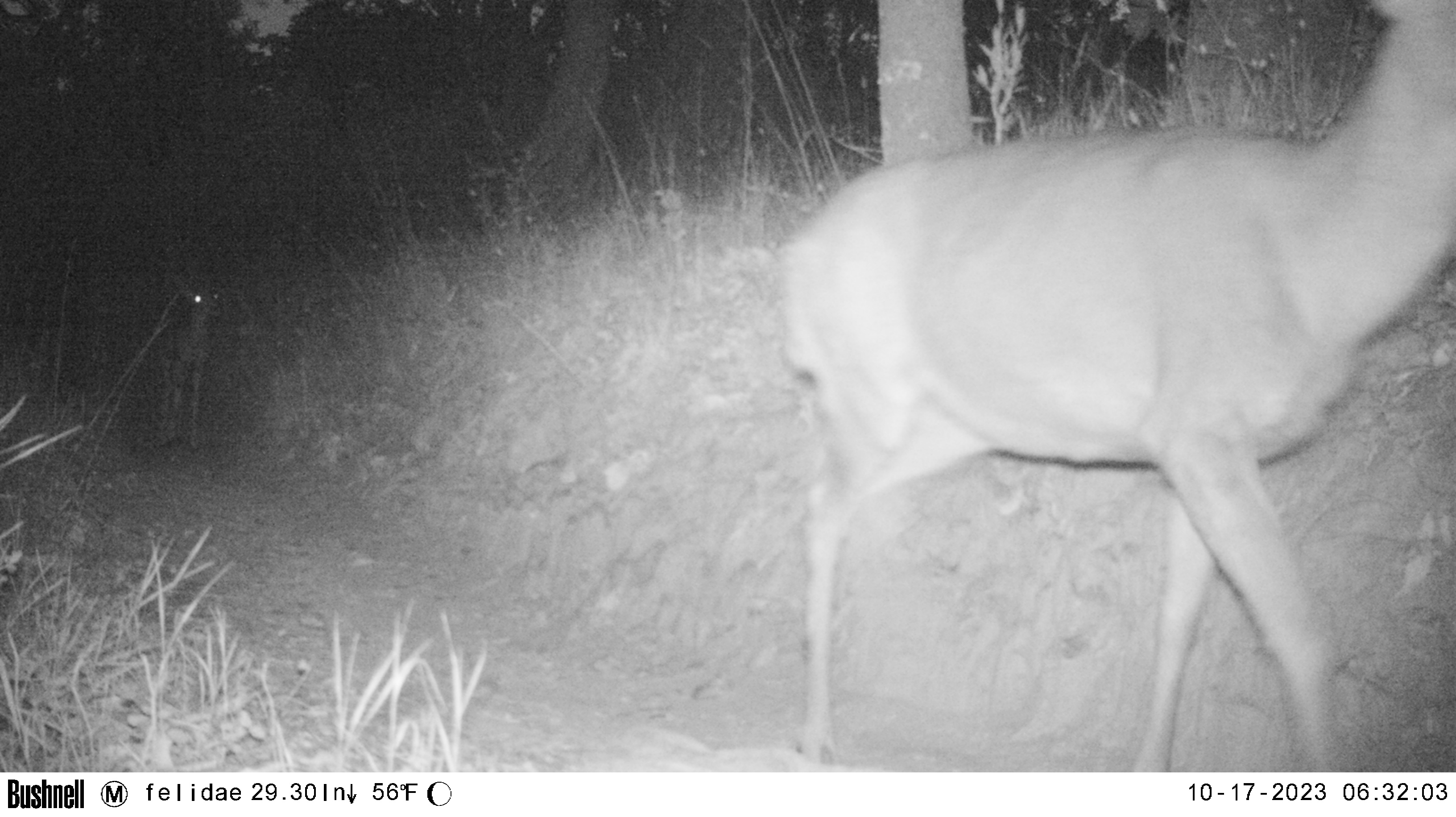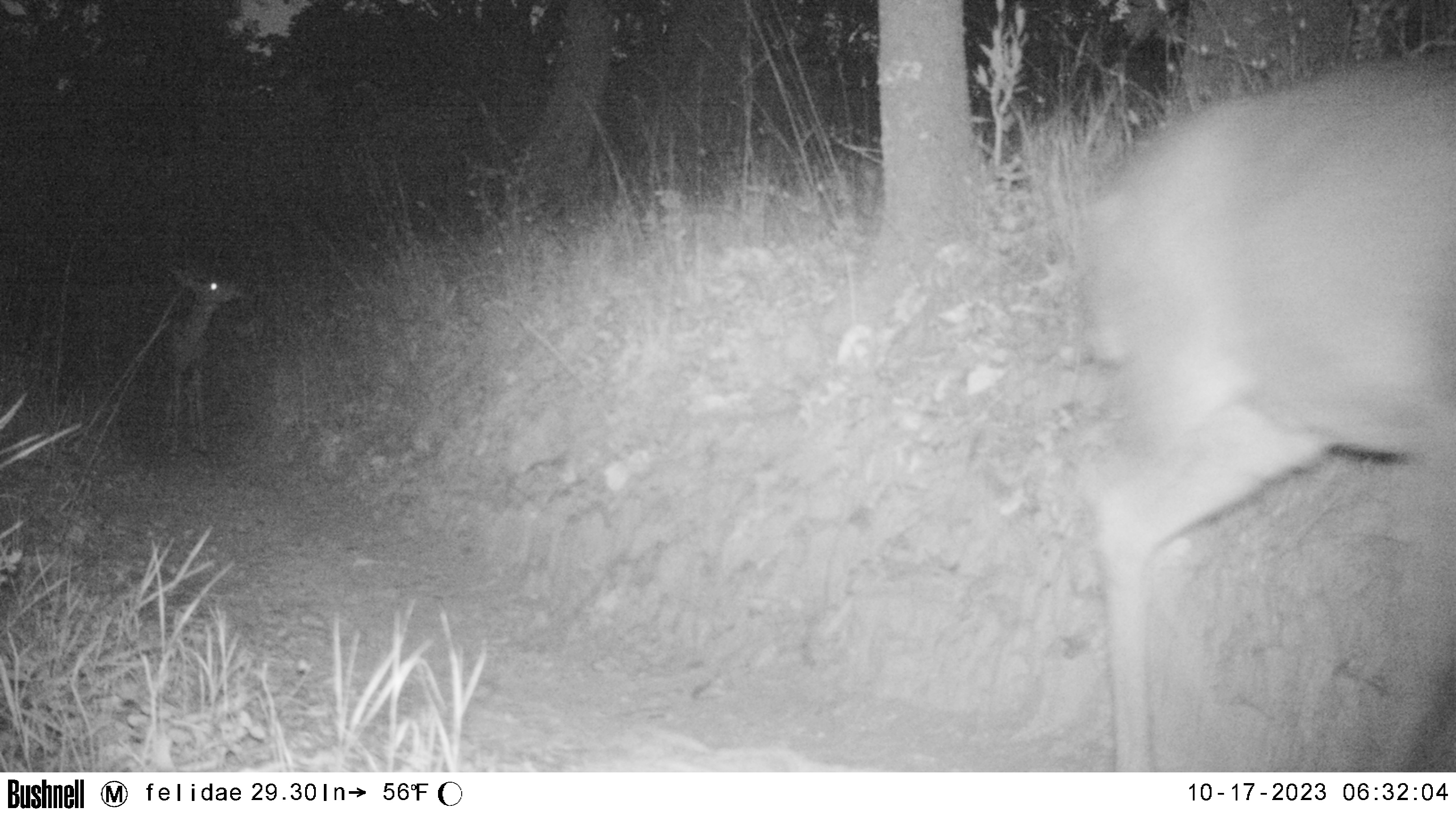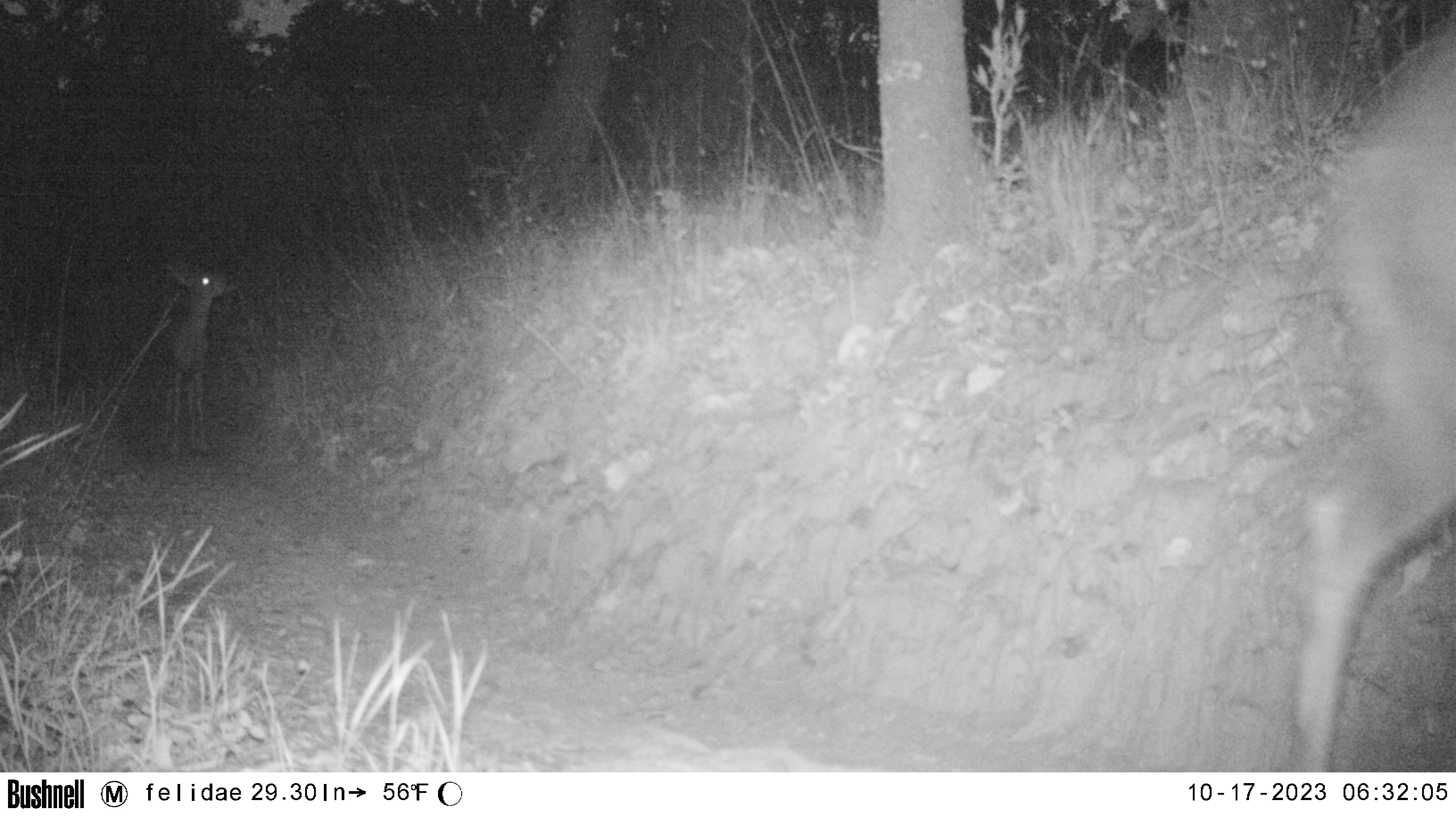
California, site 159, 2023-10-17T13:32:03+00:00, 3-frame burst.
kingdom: Animalia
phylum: Chordata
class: Mammalia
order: Artiodactyla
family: Cervidae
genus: Odocoileus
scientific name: Odocoileus hemionus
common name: mule deer